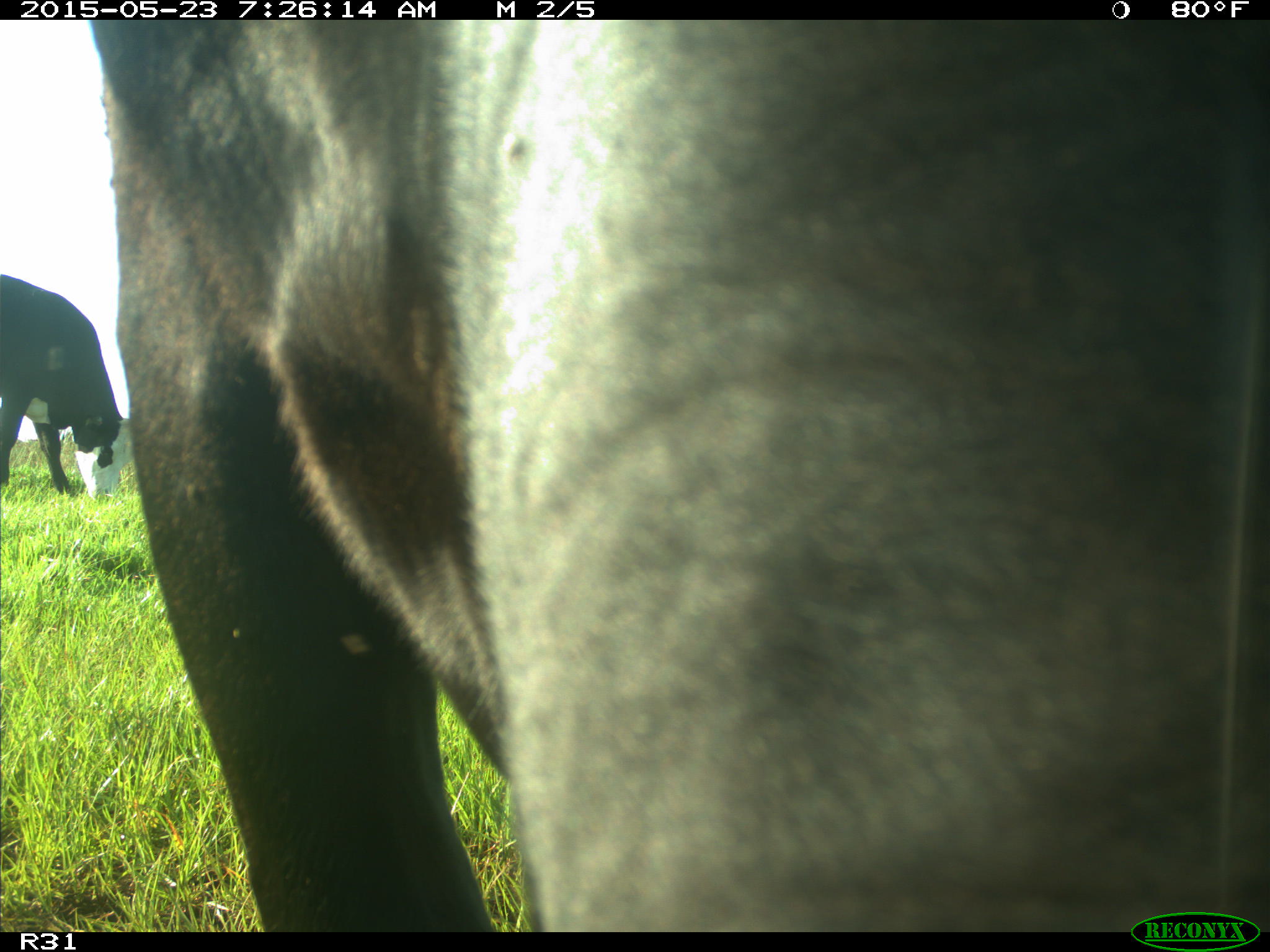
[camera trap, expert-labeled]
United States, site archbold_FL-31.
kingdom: Animalia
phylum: Chordata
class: Mammalia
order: Artiodactyla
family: Bovidae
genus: Bos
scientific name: Bos taurus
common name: domestic cow